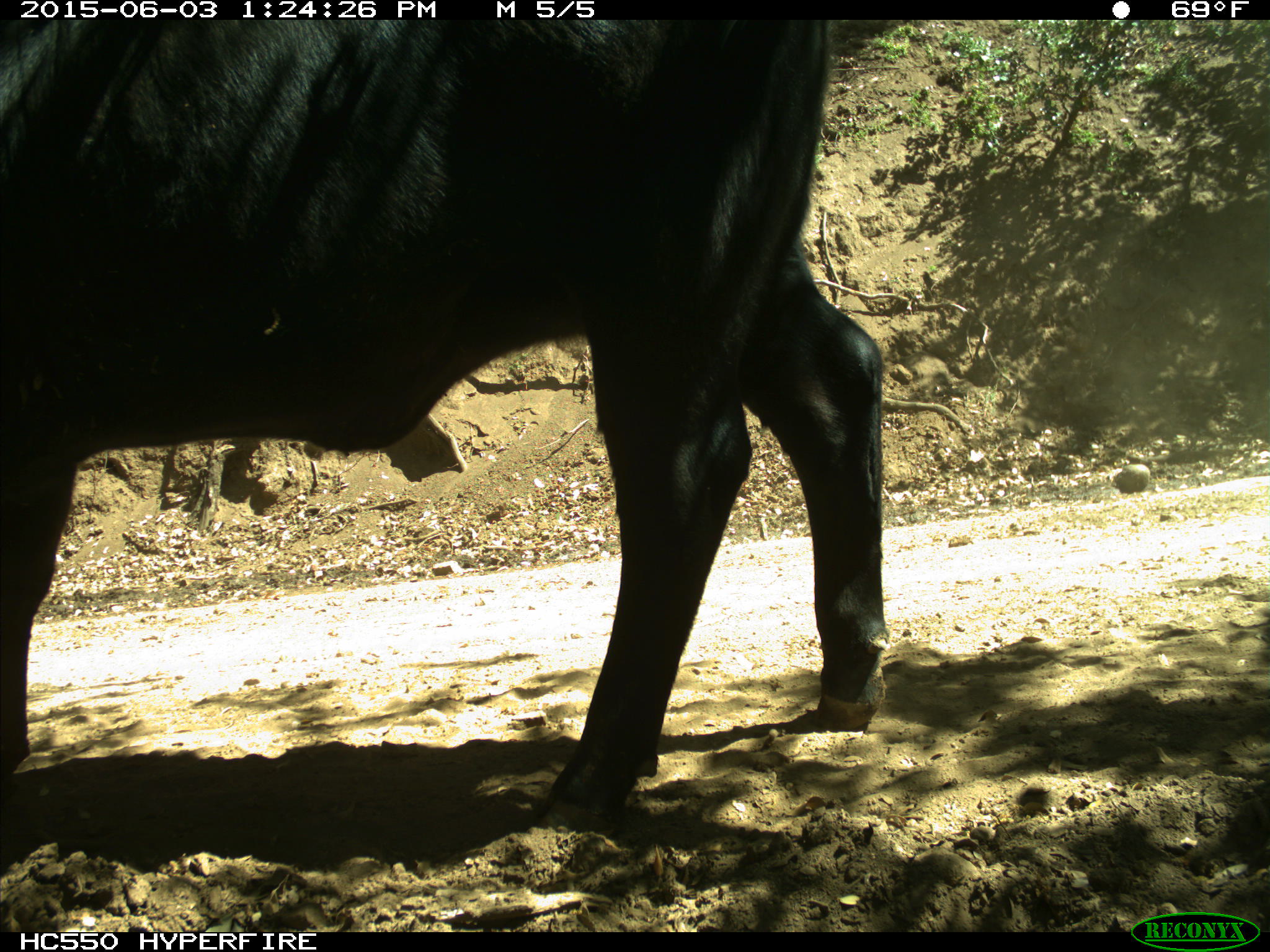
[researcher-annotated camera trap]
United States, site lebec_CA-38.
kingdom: Animalia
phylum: Chordata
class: Mammalia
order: Artiodactyla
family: Bovidae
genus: Bos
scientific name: Bos taurus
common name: domestic cow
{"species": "Bos taurus (domestic cow)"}